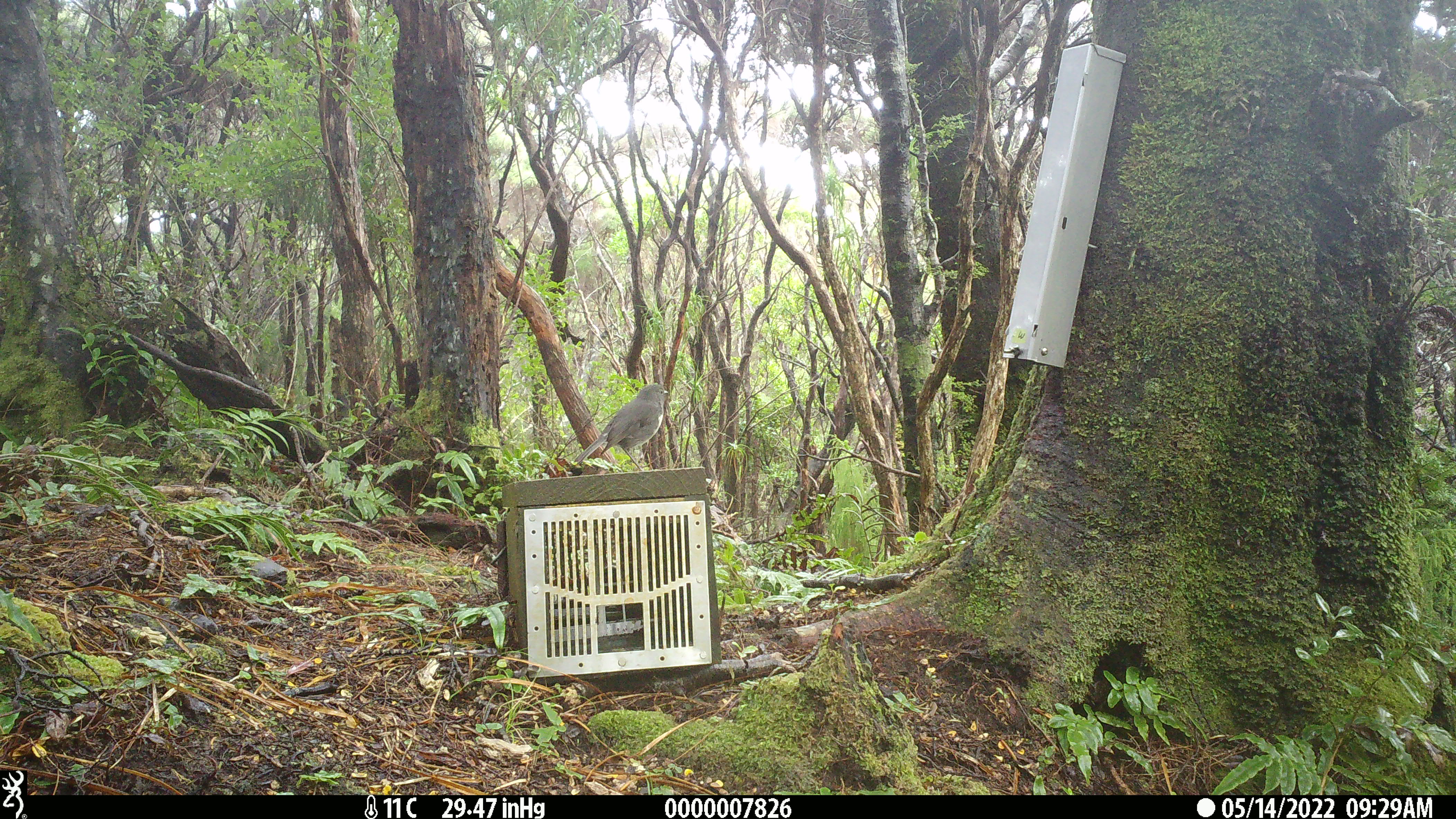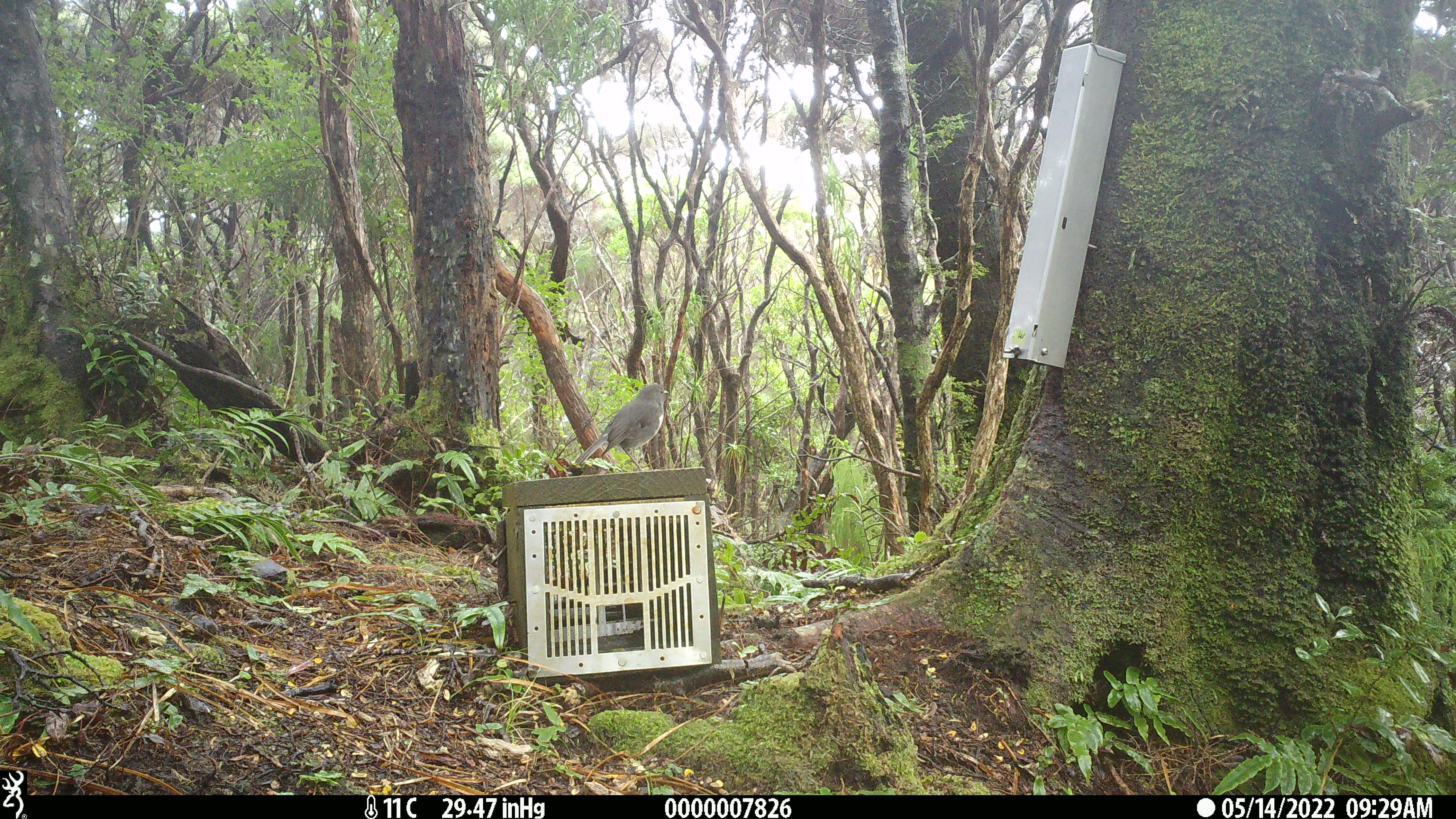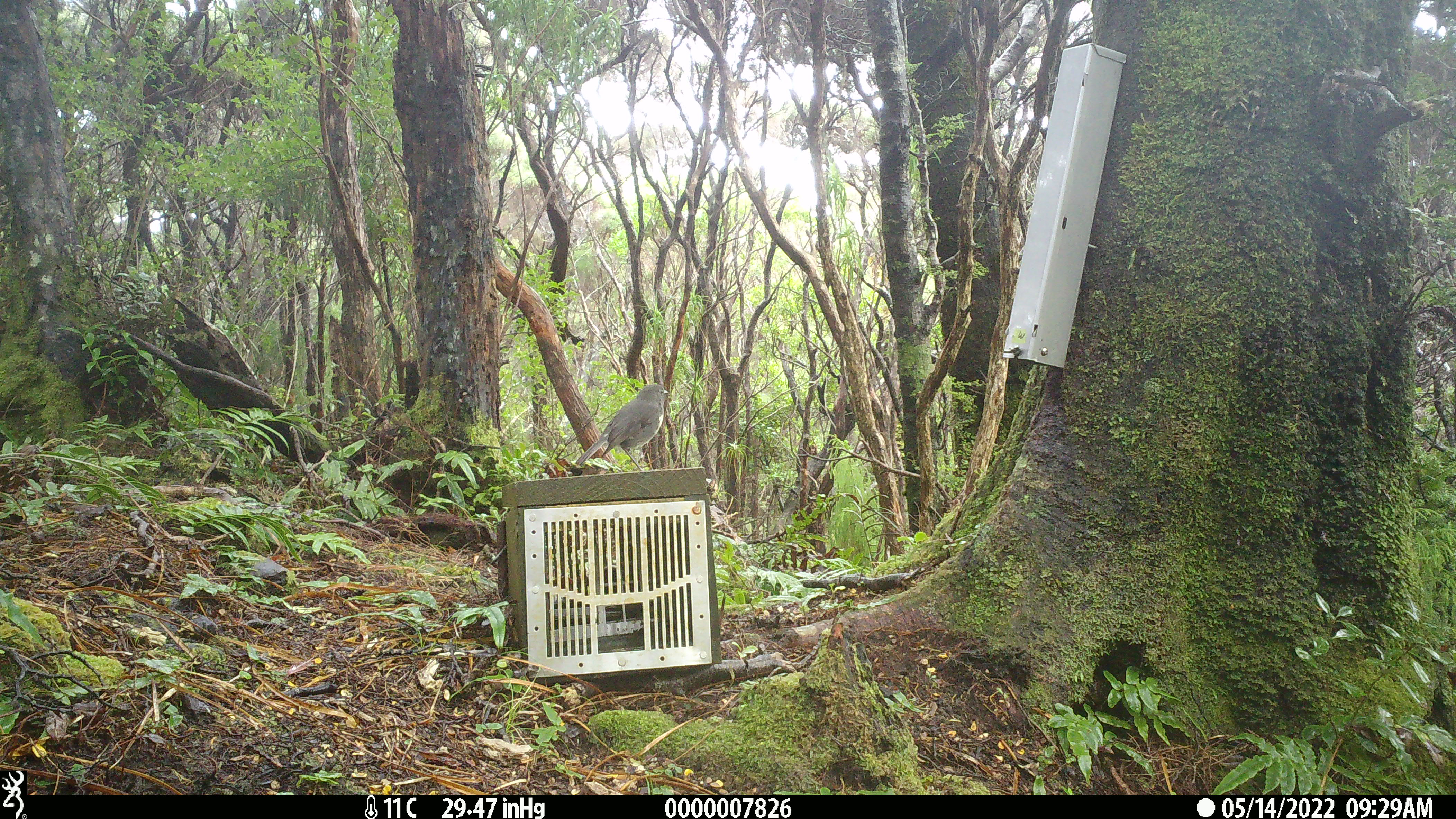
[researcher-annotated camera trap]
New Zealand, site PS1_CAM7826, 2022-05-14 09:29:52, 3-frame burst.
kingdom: Animalia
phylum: Chordata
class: Aves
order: Passeriformes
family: Petroicidae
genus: Petroica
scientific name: Petroica australis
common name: new zealand robin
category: robin